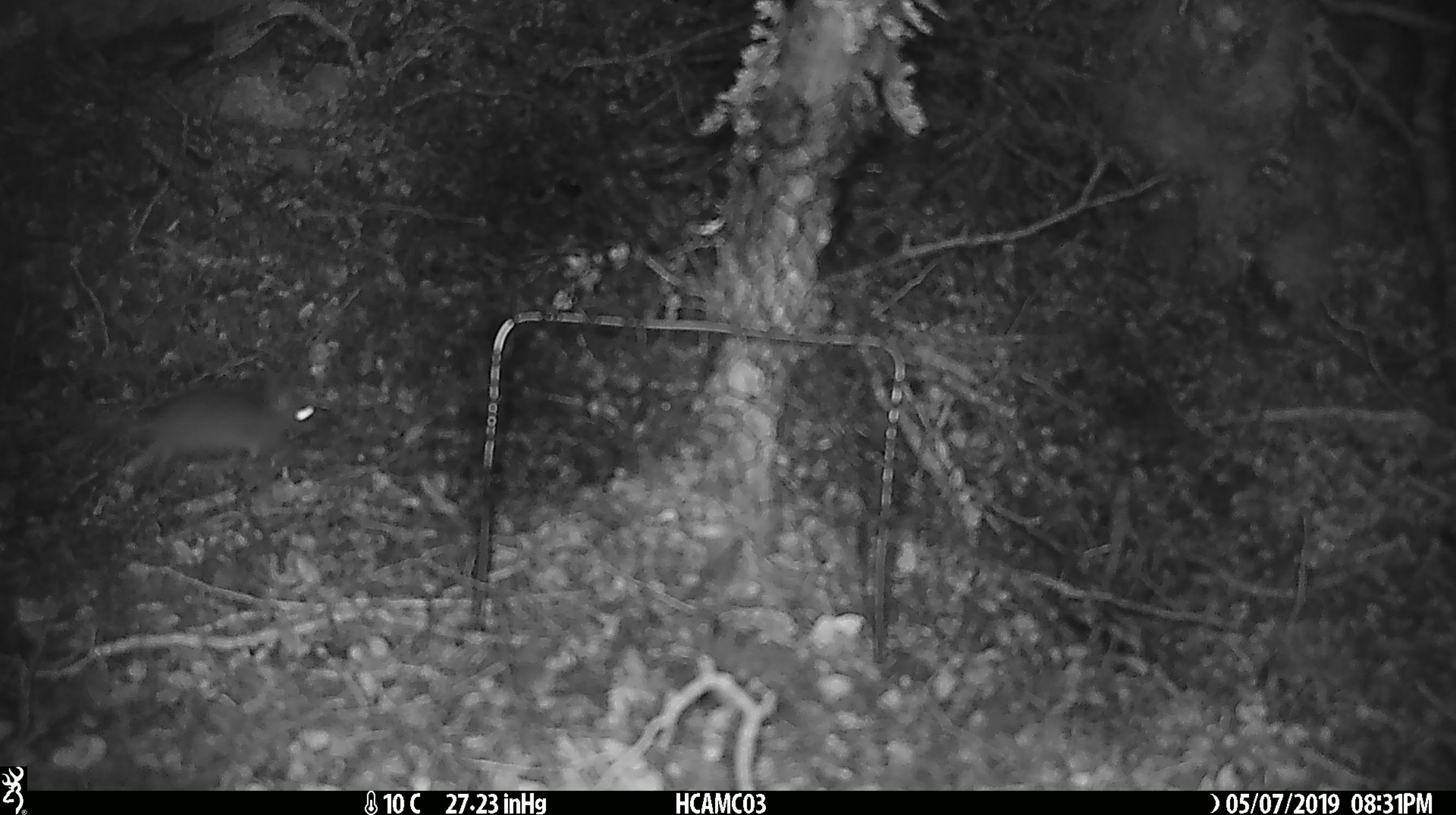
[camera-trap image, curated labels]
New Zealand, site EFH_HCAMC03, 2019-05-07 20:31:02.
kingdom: Animalia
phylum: Chordata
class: Mammalia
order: Rodentia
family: Muridae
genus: Mus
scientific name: Mus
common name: mouse